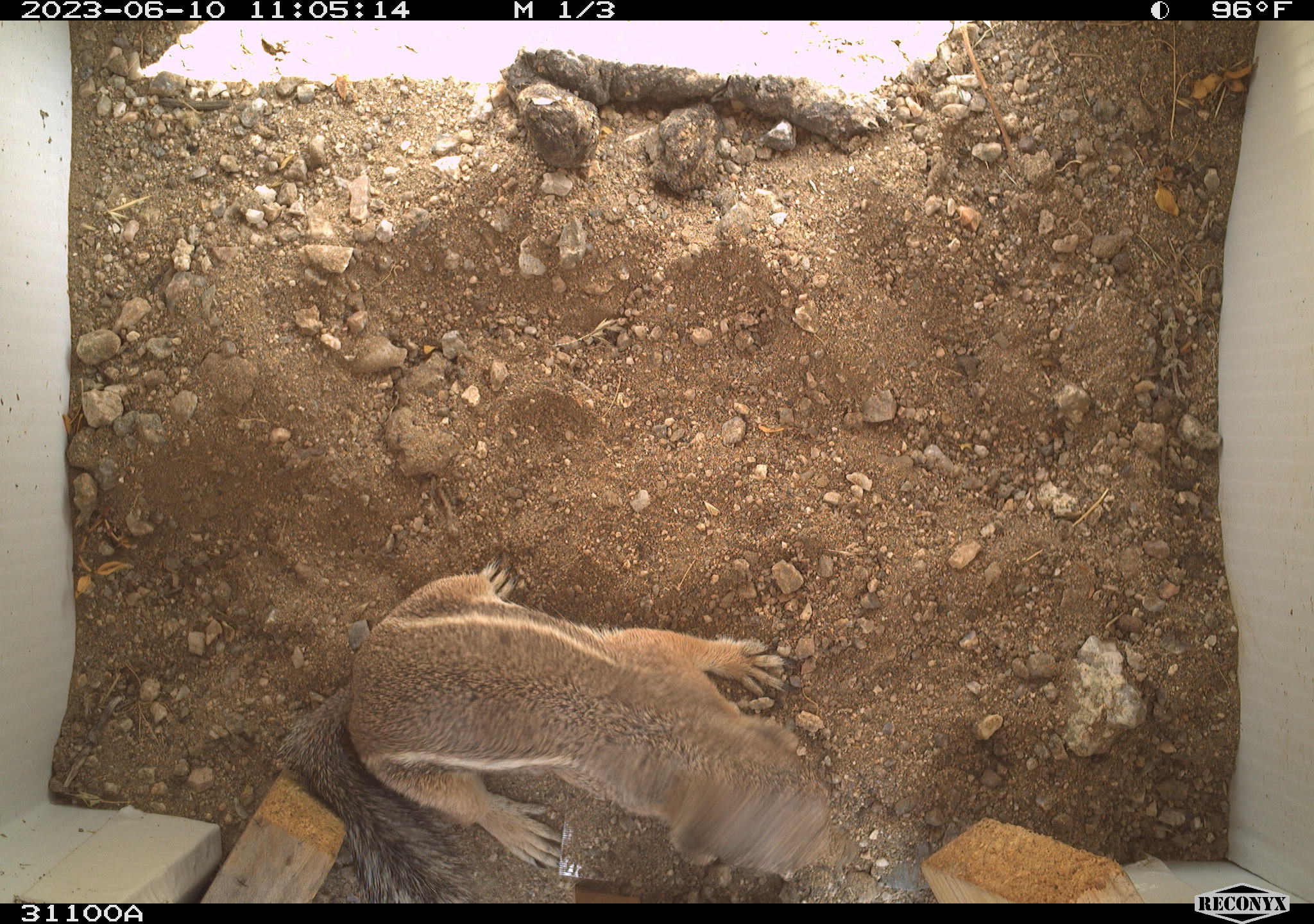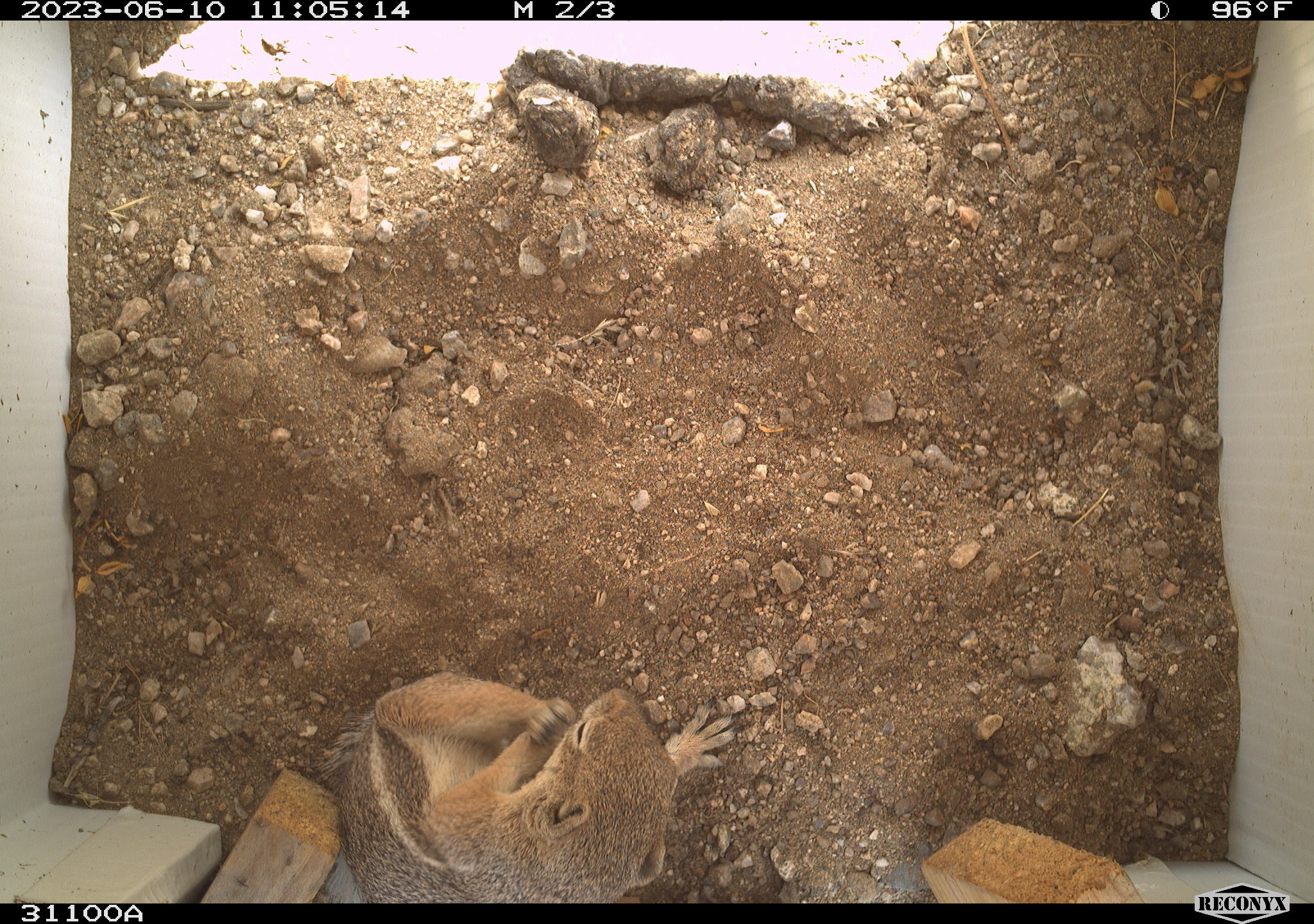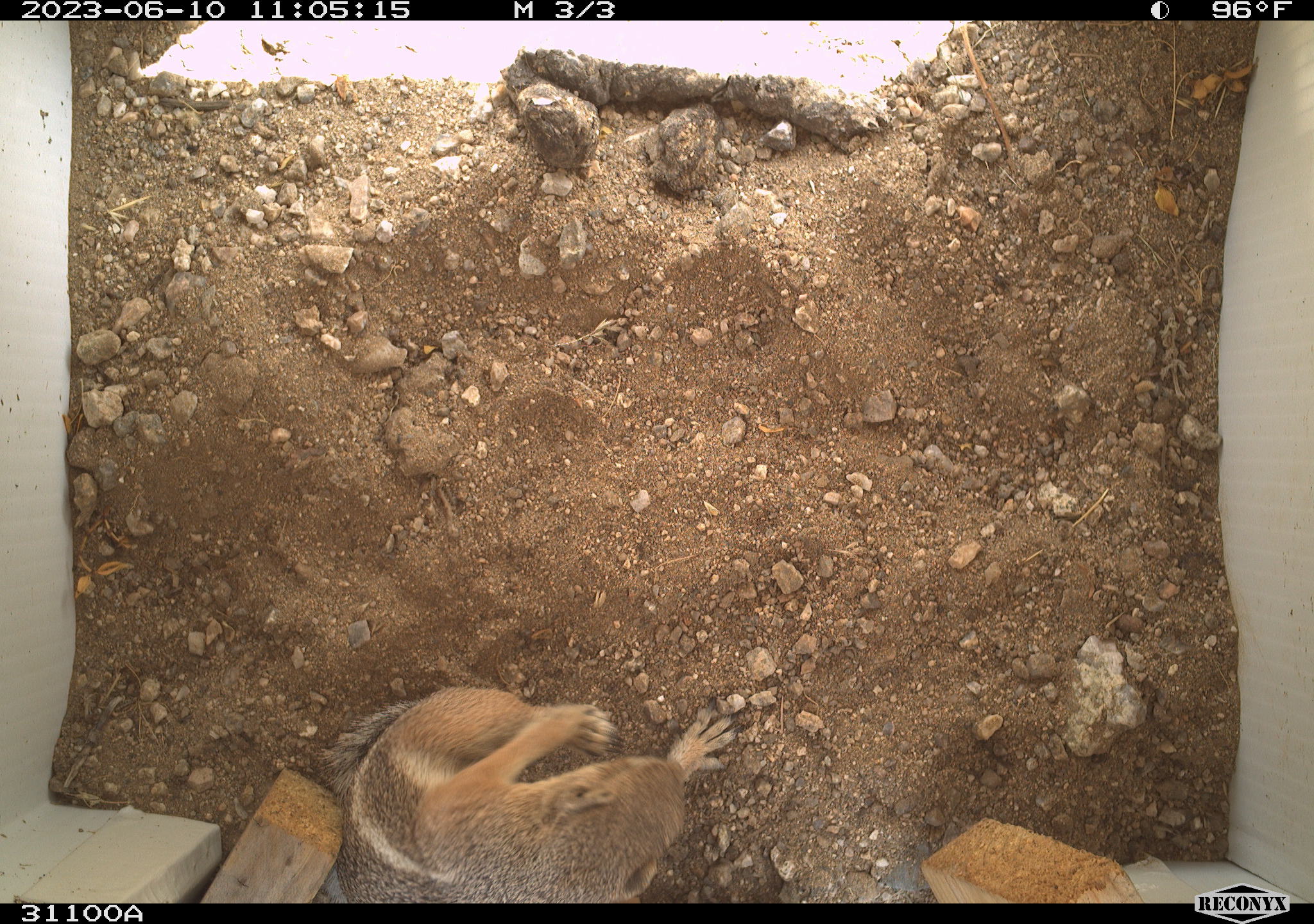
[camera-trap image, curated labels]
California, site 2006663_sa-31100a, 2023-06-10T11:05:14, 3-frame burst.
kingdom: Animalia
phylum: Chordata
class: Mammalia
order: Rodentia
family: Sciuridae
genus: Ammospermophilus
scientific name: Ammospermophilus leucurus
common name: white-tailed antelope squirrel